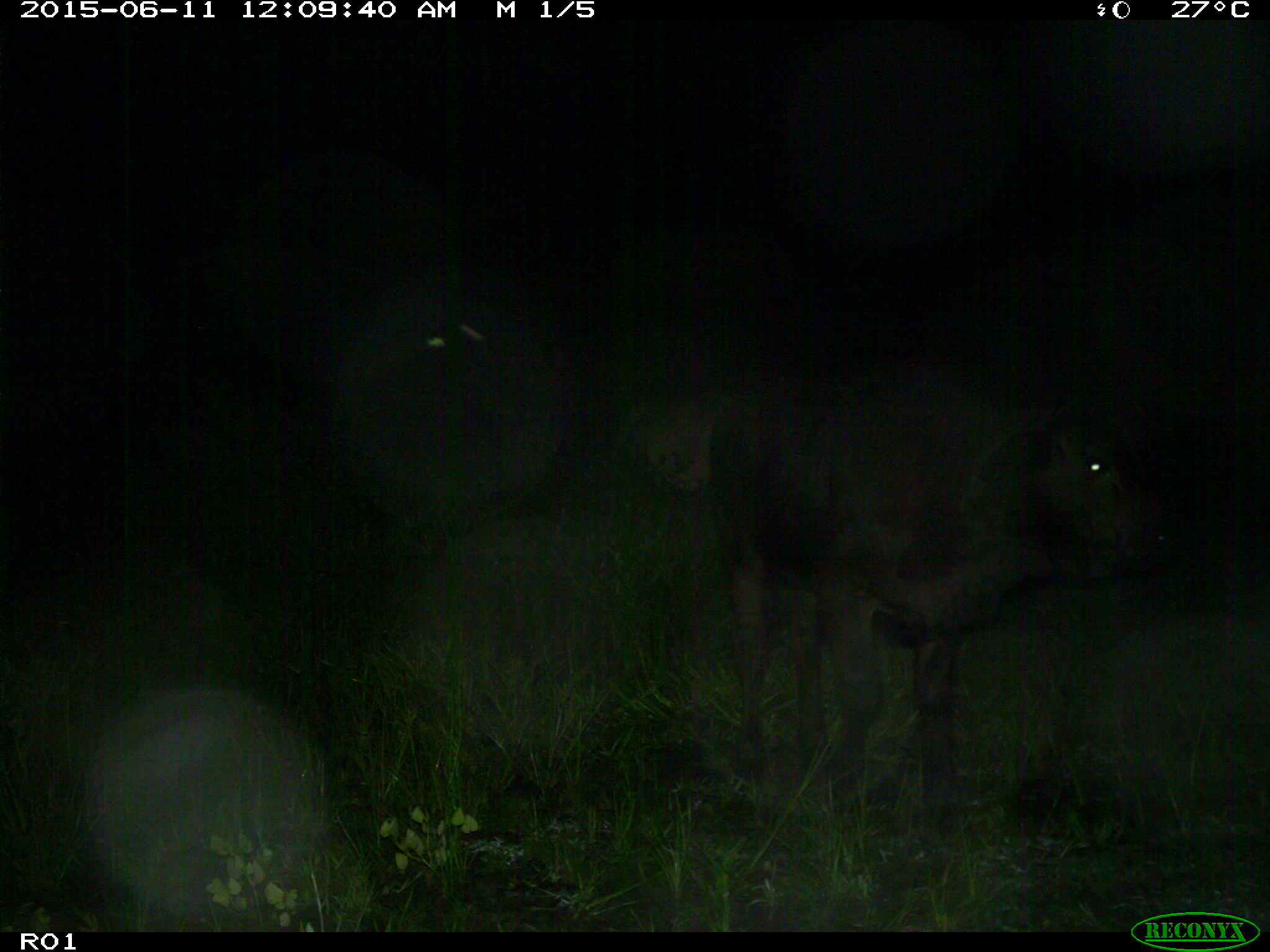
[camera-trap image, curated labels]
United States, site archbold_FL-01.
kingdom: Animalia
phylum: Chordata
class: Mammalia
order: Artiodactyla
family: Bovidae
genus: Bos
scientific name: Bos taurus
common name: domestic cow